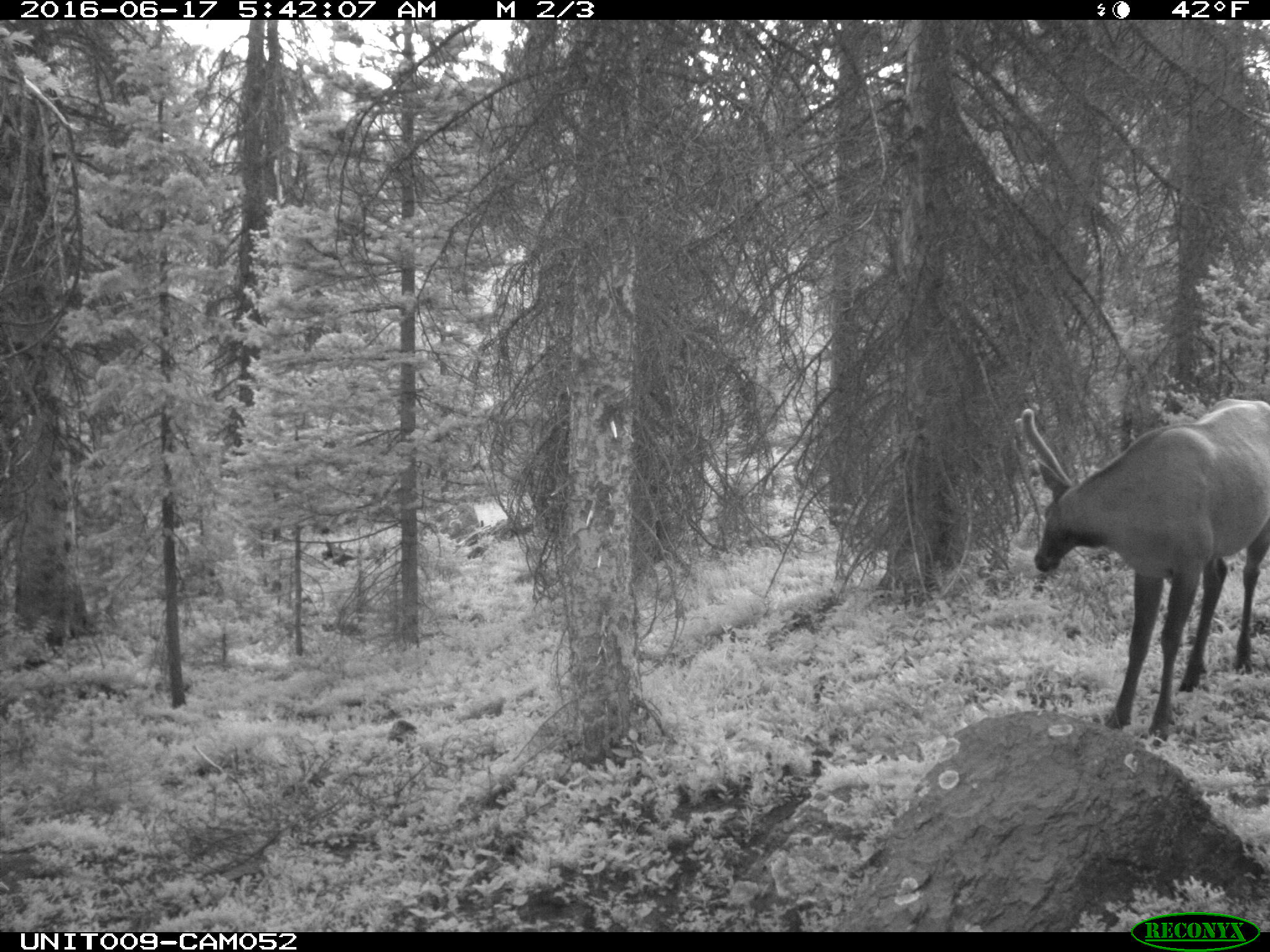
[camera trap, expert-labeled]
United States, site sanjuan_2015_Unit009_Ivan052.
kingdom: Animalia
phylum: Chordata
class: Mammalia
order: Artiodactyla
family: Cervidae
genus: Cervus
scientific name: Cervus elaphus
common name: red deer